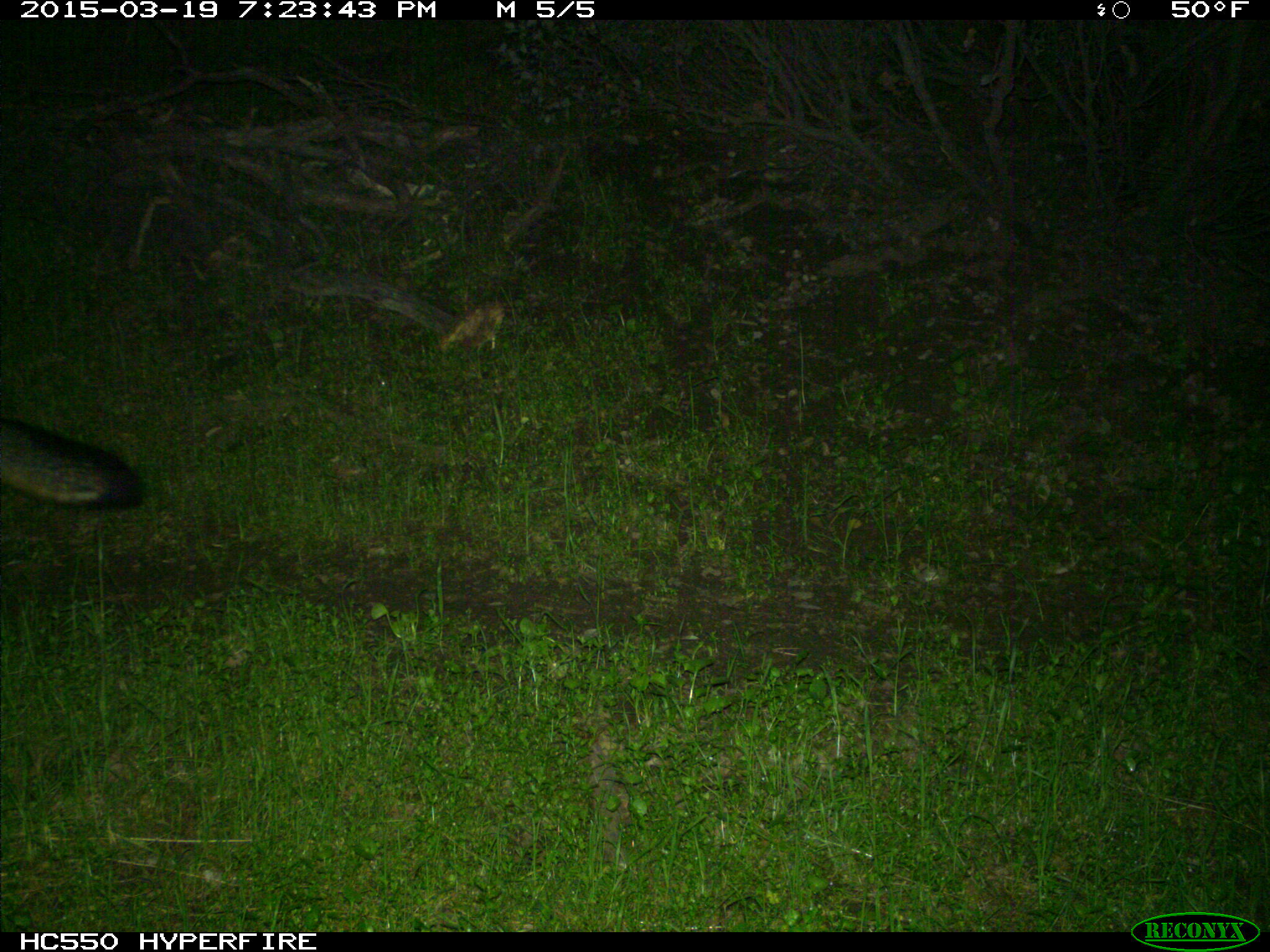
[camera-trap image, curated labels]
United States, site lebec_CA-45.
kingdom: Animalia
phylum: Chordata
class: Mammalia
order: Carnivora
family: Canidae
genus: Urocyon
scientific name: Urocyon cinereoargenteus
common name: gray fox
Urocyon cinereoargenteus (gray fox).